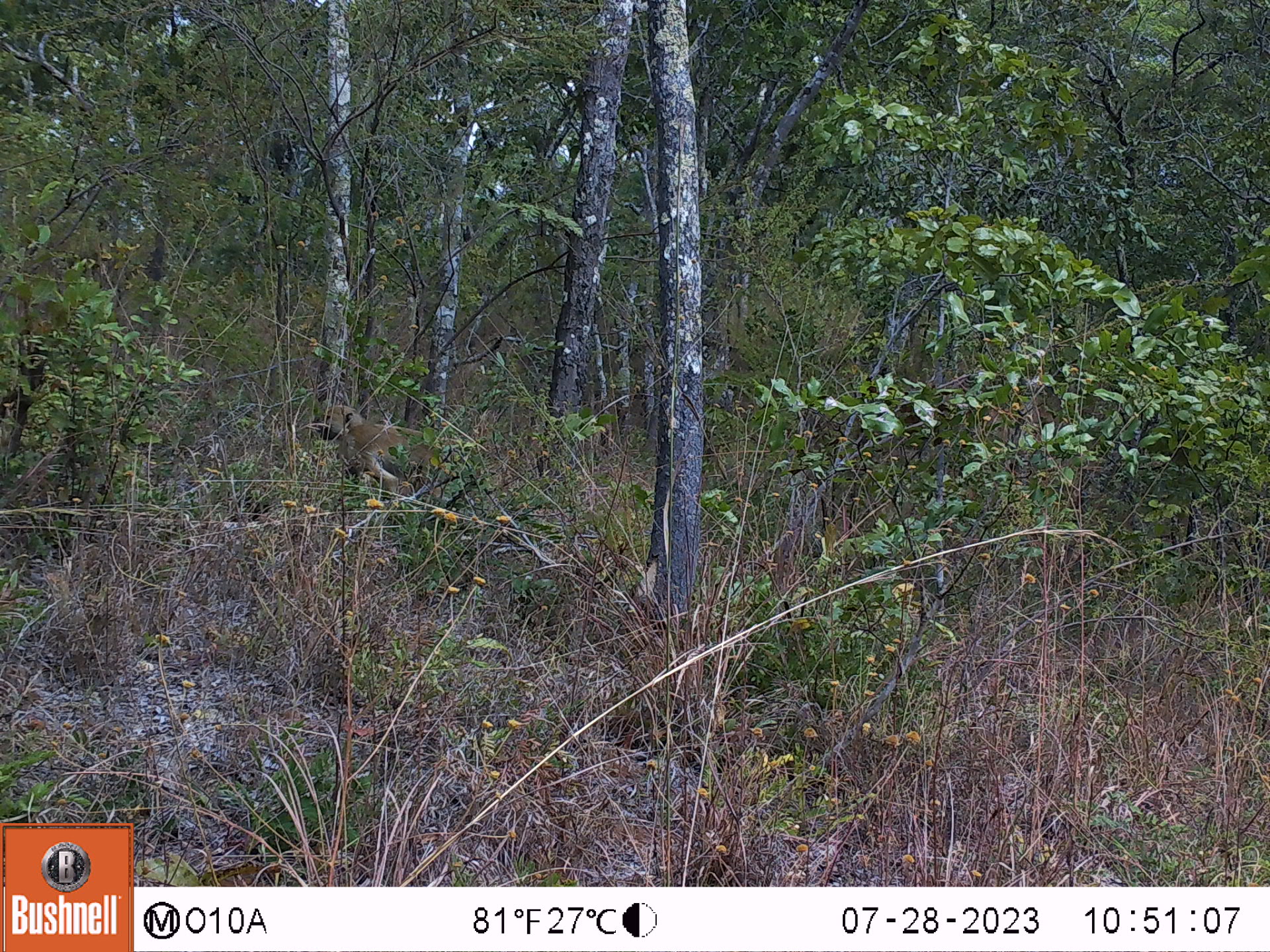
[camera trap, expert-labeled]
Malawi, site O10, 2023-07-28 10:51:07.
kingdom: Animalia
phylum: Chordata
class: Mammalia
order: Primates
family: Cercopithecidae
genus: Papio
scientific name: Papio cynocephalus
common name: yellow baboon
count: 1